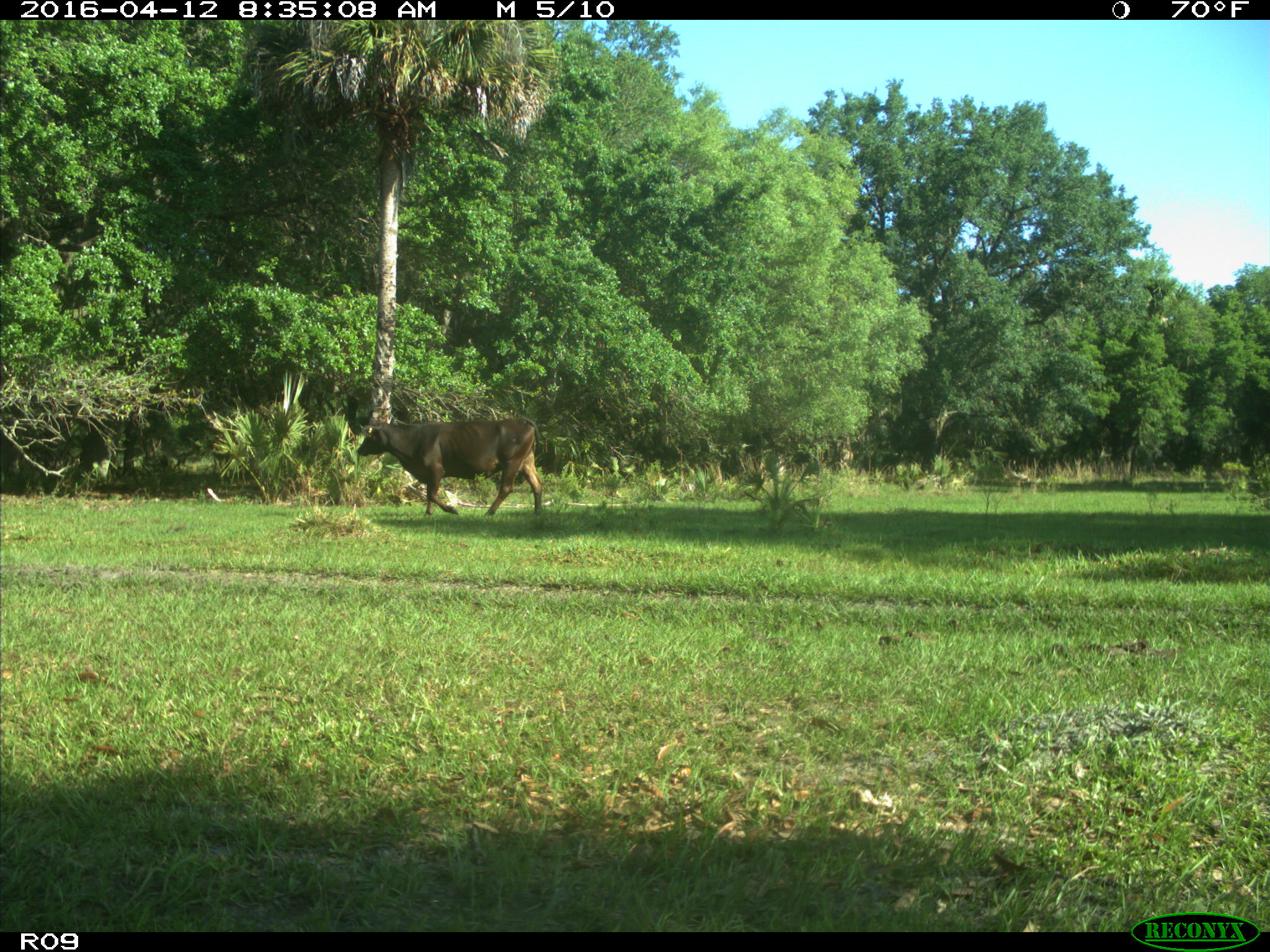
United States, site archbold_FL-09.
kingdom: Animalia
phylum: Chordata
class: Mammalia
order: Artiodactyla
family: Bovidae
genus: Bos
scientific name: Bos taurus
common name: domestic cow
Bos taurus (domestic cow).